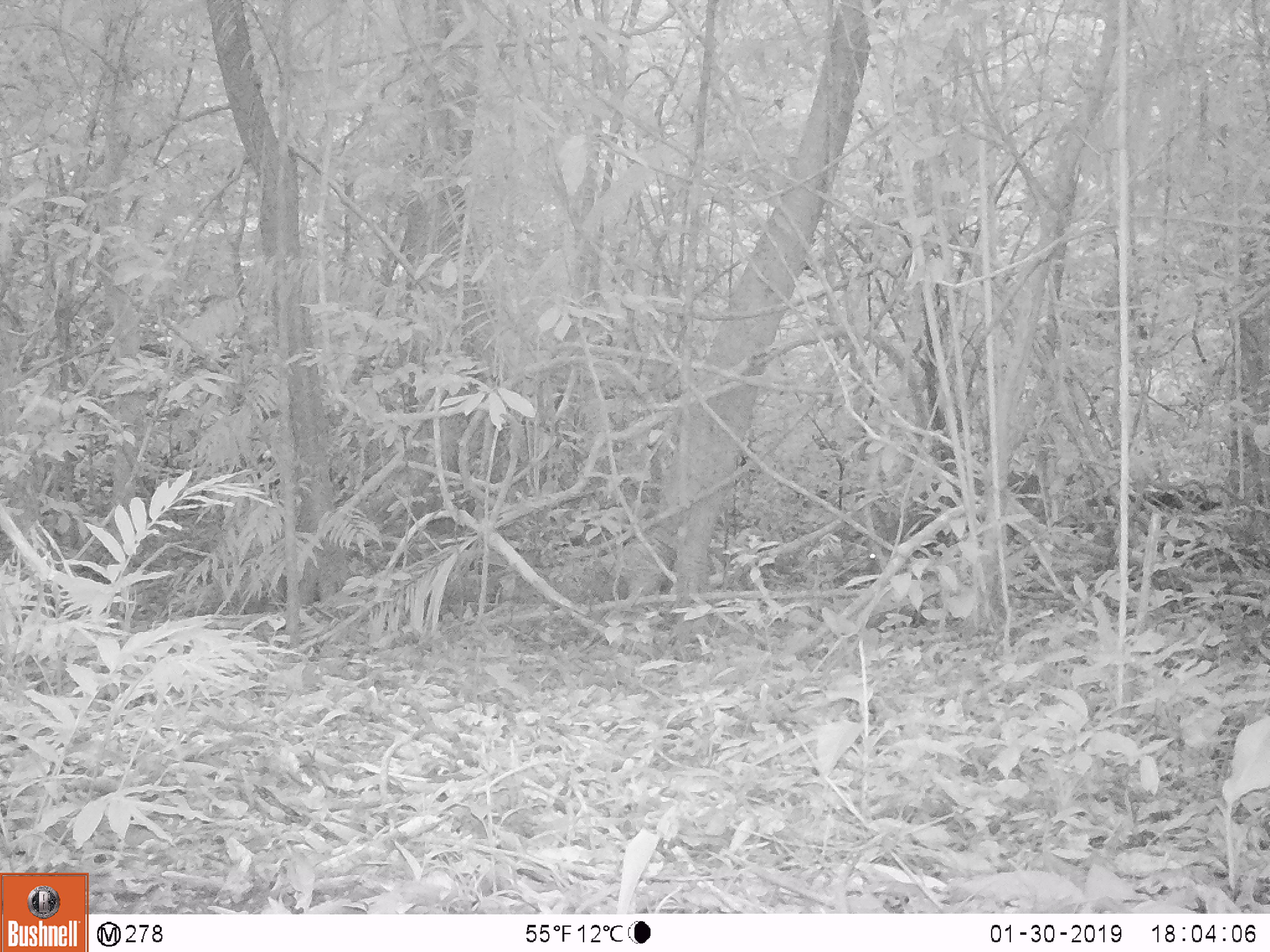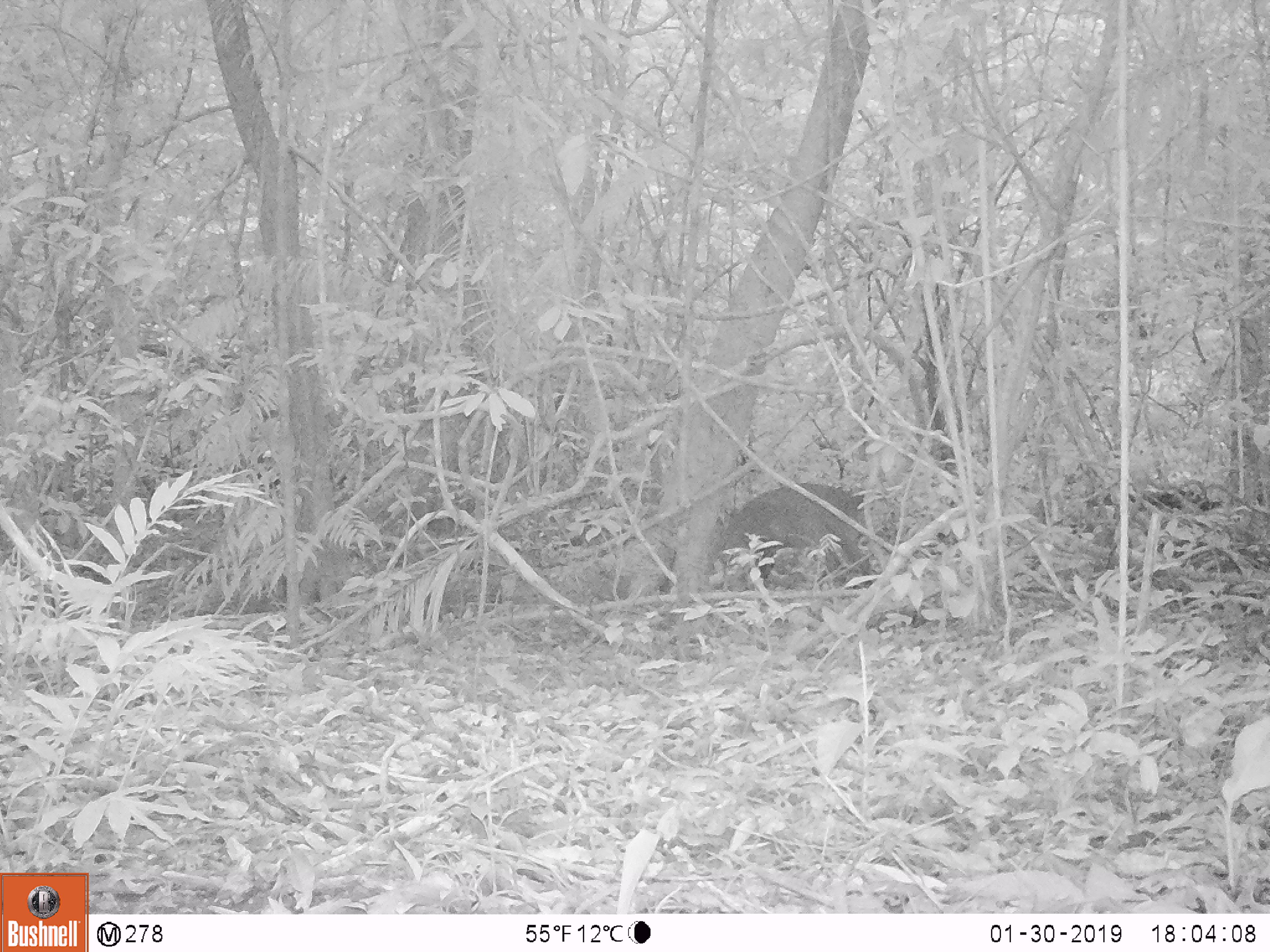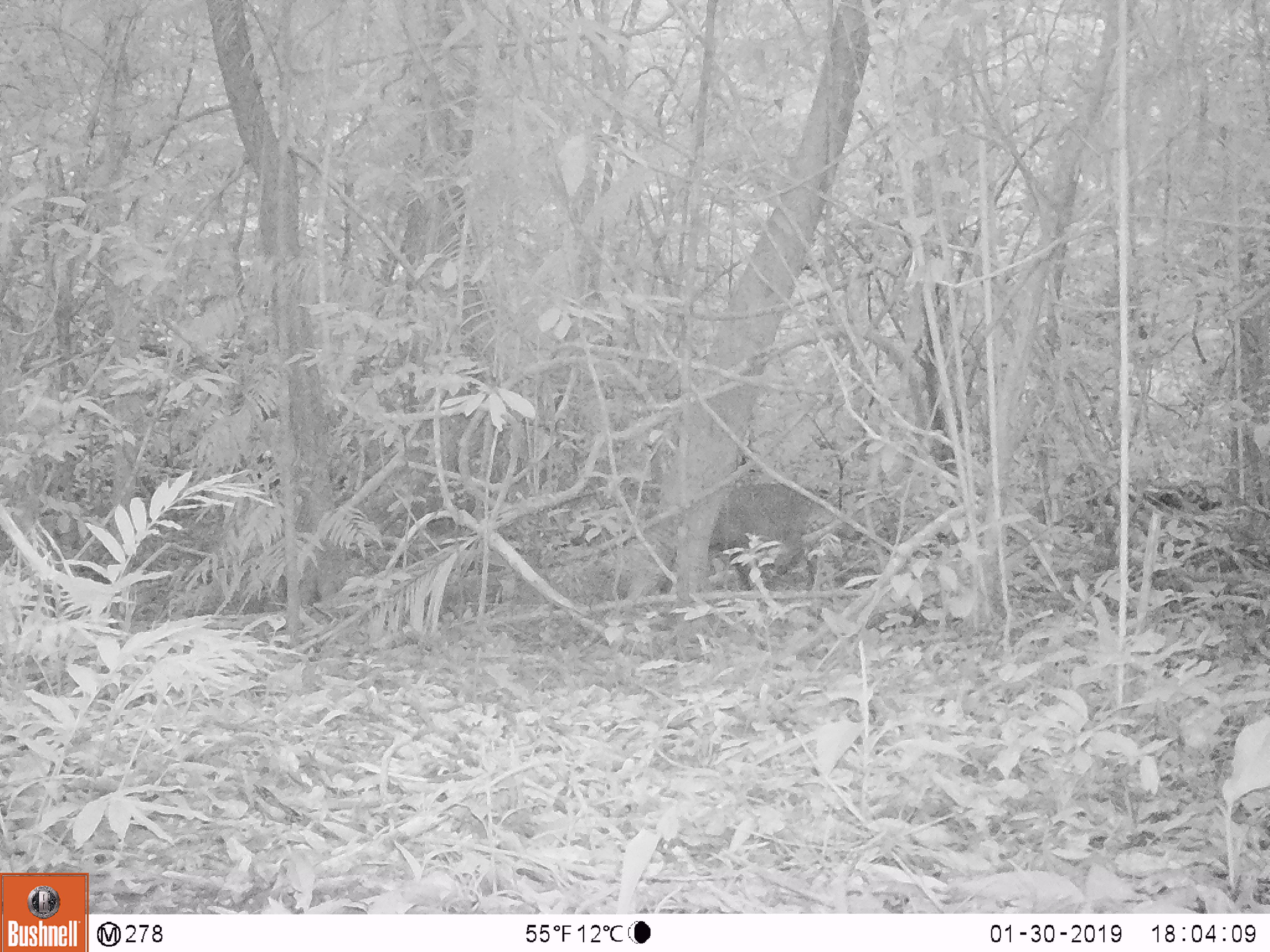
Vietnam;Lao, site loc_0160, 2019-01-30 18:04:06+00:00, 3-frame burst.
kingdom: Animalia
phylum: Chordata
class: Mammalia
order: Artiodactyla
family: Cervidae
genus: Muntiacus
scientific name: Muntiacus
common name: muntjacs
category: unidentified muntjac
Unidentified muntjac (muntjacs) (Muntiacus). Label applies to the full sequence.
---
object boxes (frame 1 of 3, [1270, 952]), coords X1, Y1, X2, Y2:
unidentified muntjac: 862, 470, 1048, 585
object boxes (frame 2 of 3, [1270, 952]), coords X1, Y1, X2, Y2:
unidentified muntjac: 712, 482, 873, 586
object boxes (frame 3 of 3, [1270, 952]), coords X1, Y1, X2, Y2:
unidentified muntjac: 709, 482, 831, 590